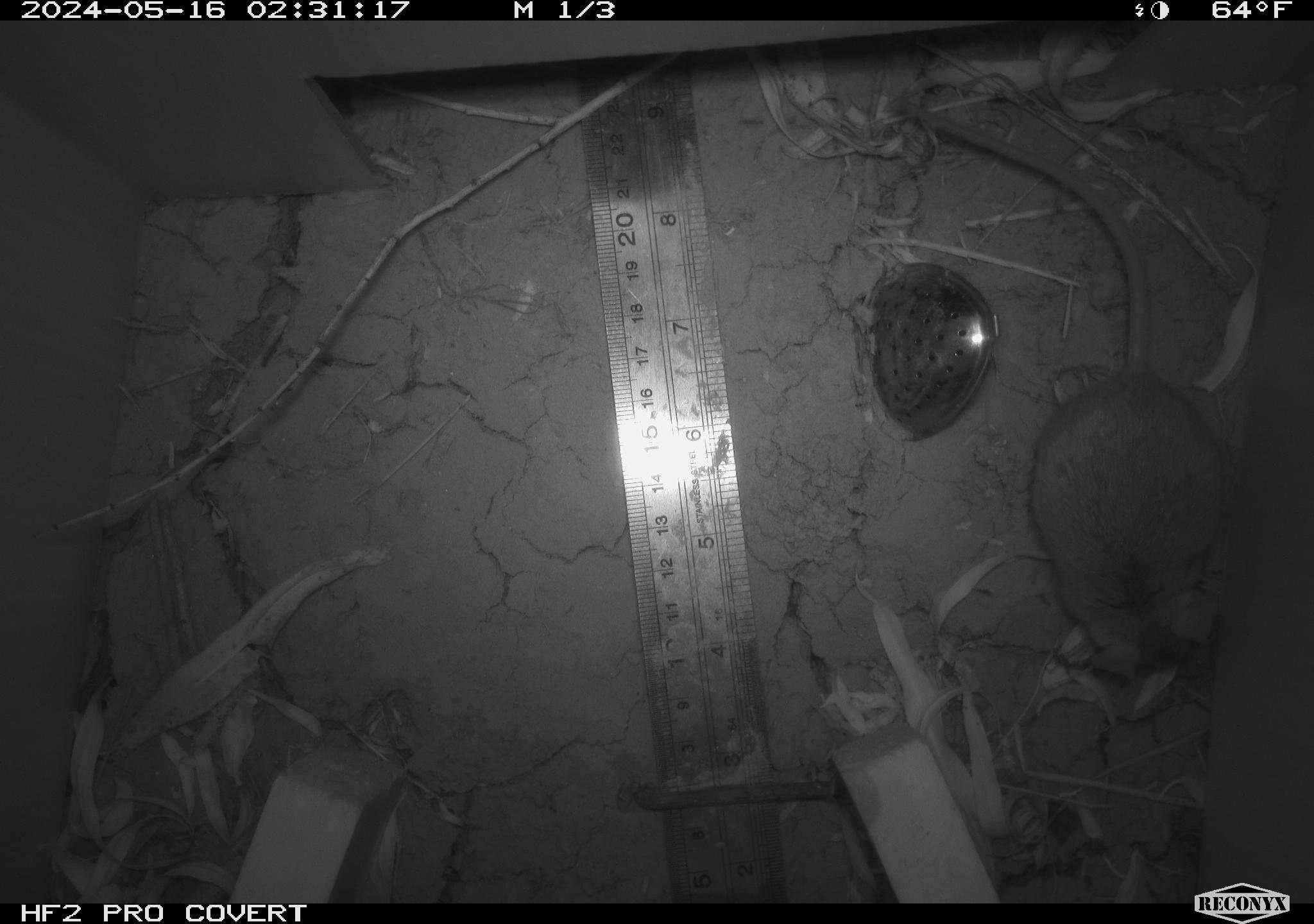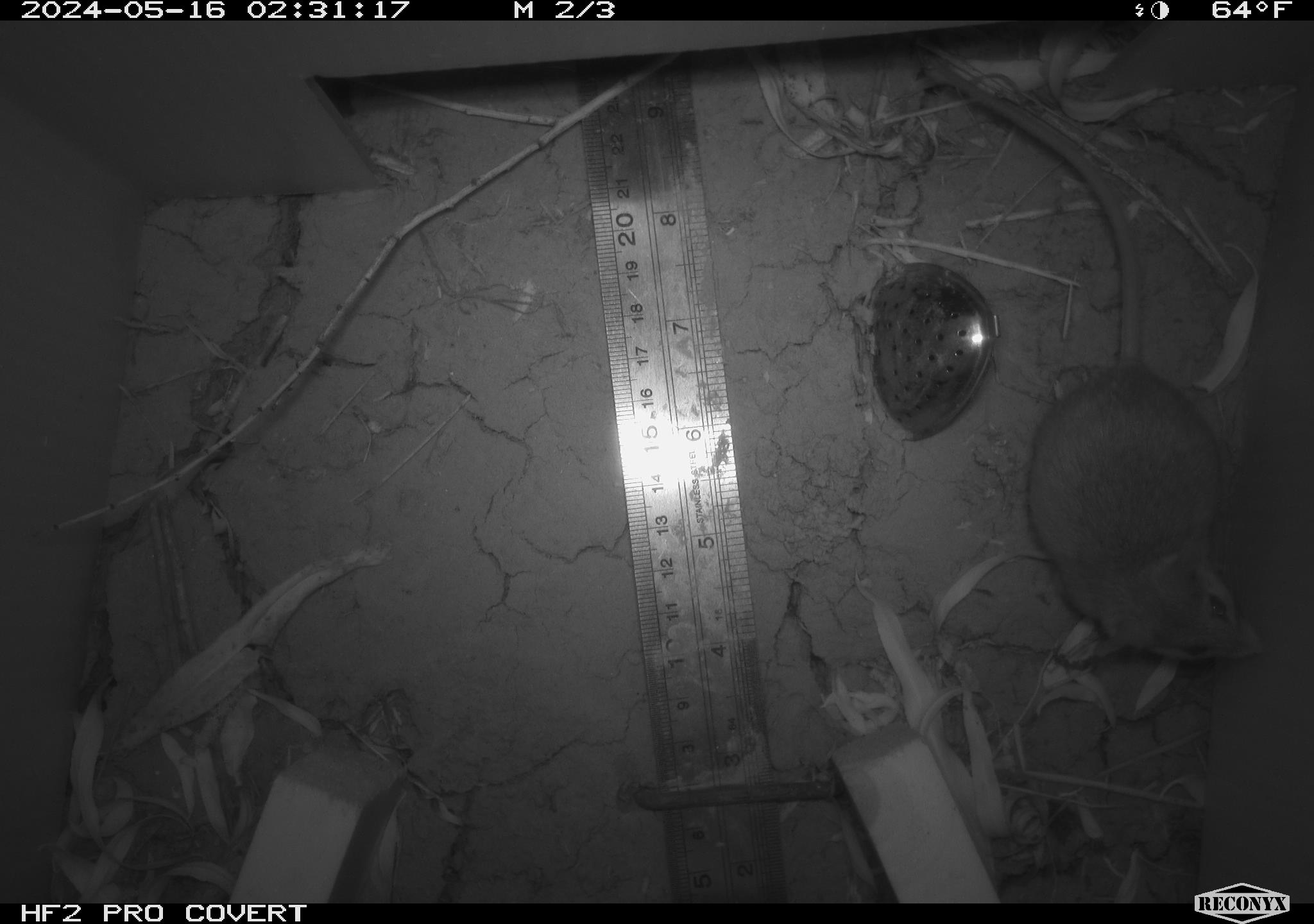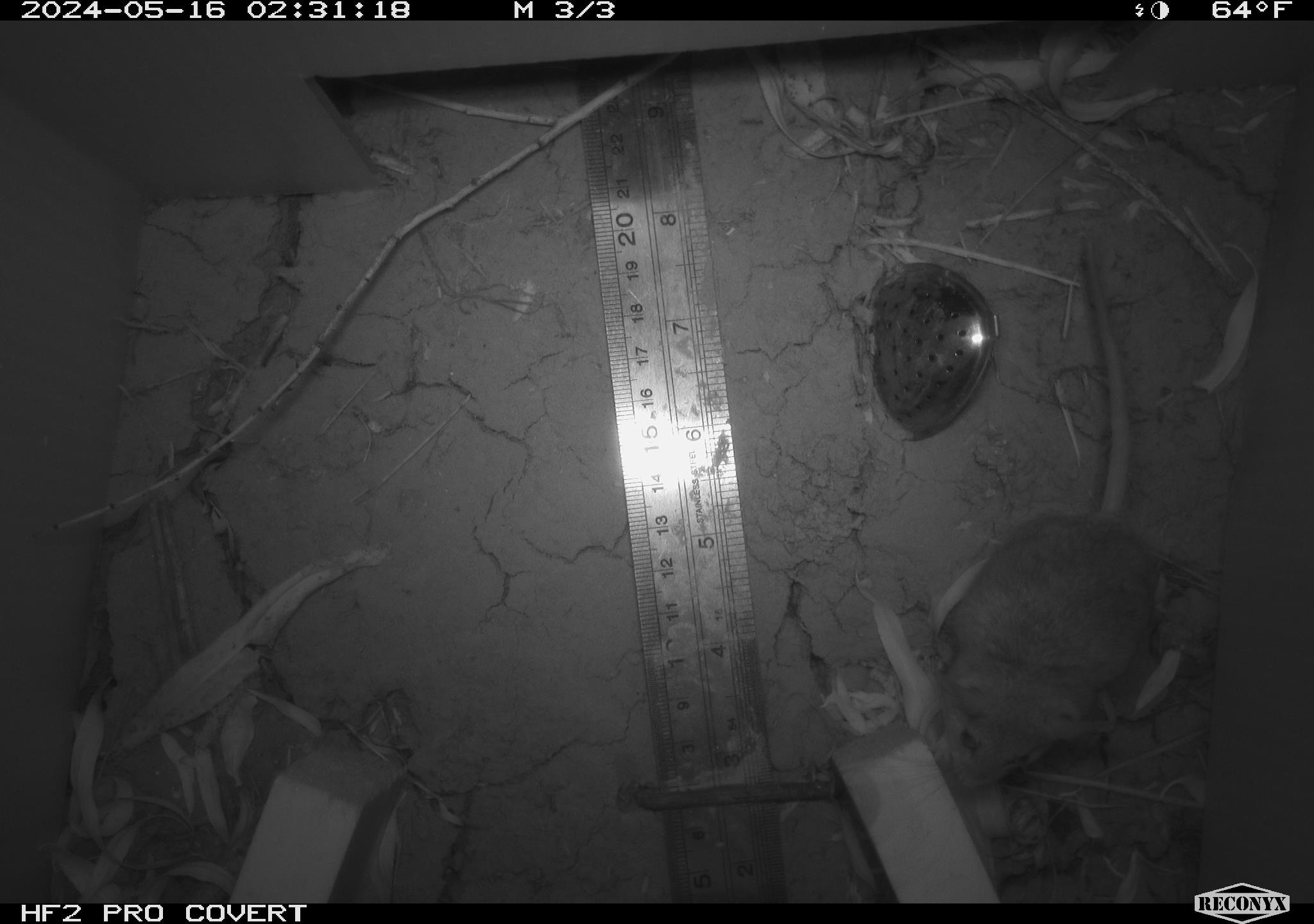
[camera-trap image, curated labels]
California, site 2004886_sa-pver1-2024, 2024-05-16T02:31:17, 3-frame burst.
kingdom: Animalia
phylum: Chordata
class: Mammalia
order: Rodentia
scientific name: Rodentia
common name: mouse species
Mouse species (Rodentia).